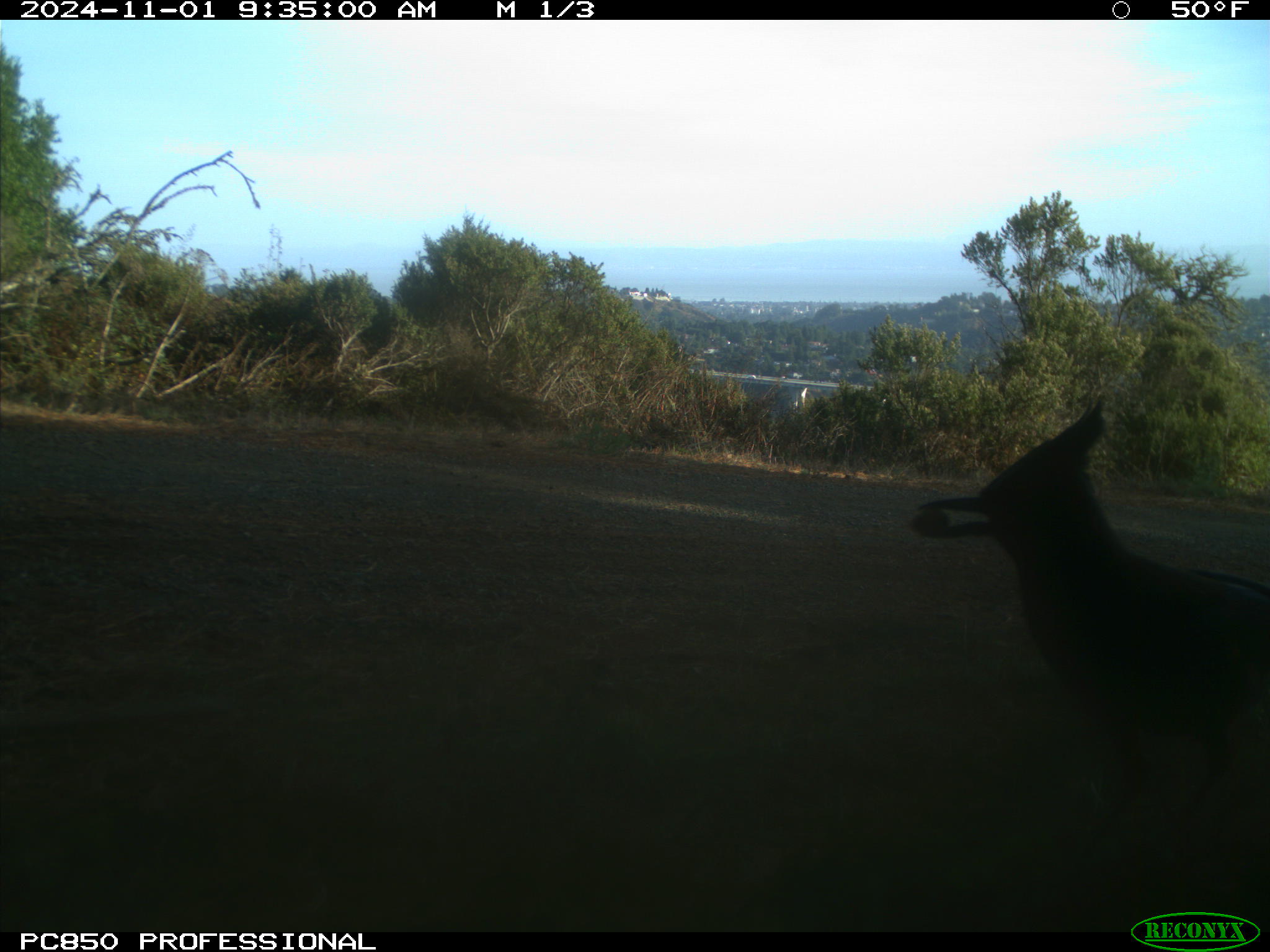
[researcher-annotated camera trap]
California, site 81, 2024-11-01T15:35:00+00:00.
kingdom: Animalia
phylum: Chordata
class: Aves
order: Passeriformes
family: Corvidae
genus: Cyanocitta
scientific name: Cyanocitta stelleri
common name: steller's jay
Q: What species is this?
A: Steller's jay (Cyanocitta stelleri).